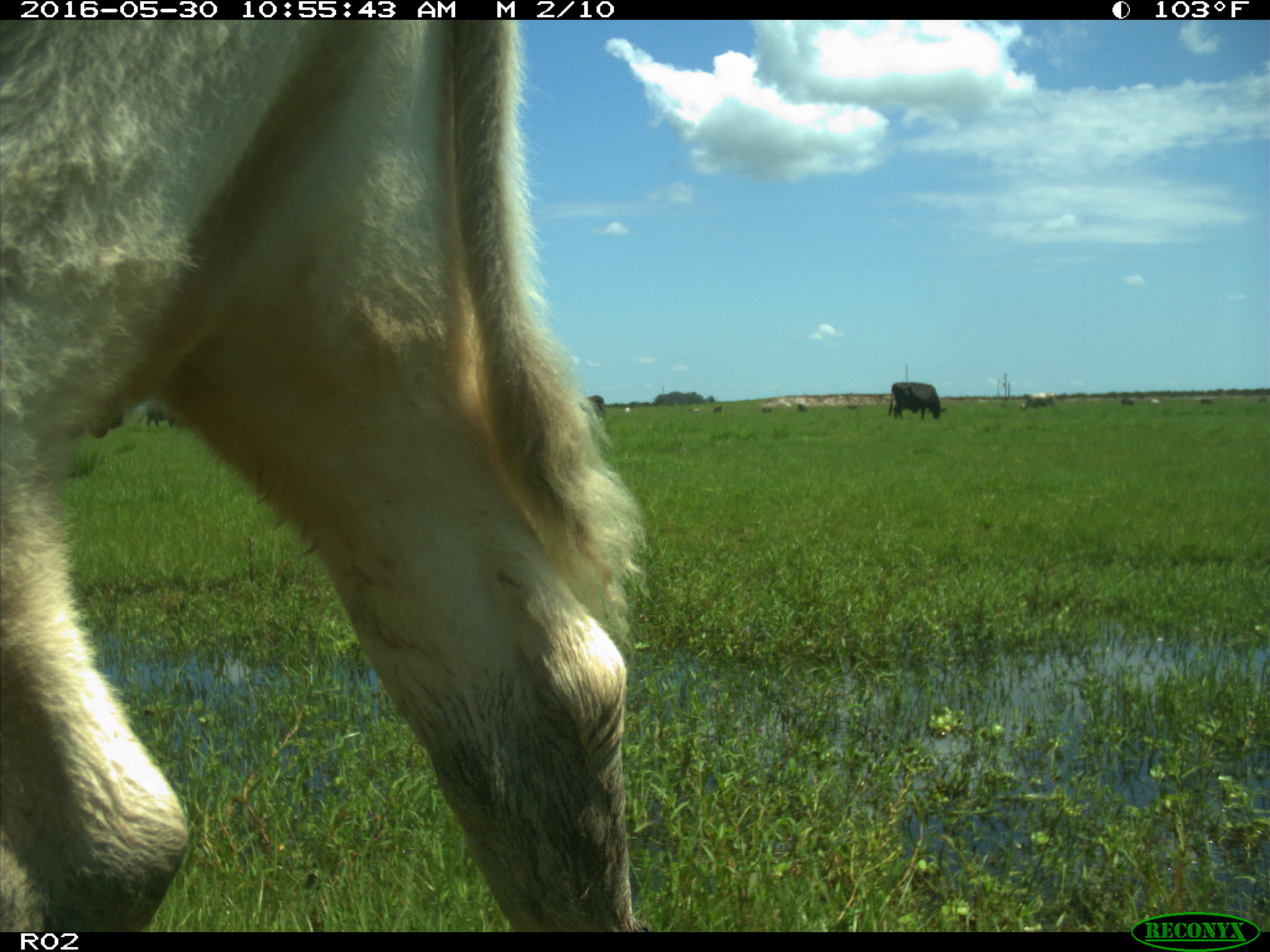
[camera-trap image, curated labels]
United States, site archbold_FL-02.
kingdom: Animalia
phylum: Chordata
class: Mammalia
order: Artiodactyla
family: Bovidae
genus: Bos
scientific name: Bos taurus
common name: domestic cow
Bos taurus (domestic cow).